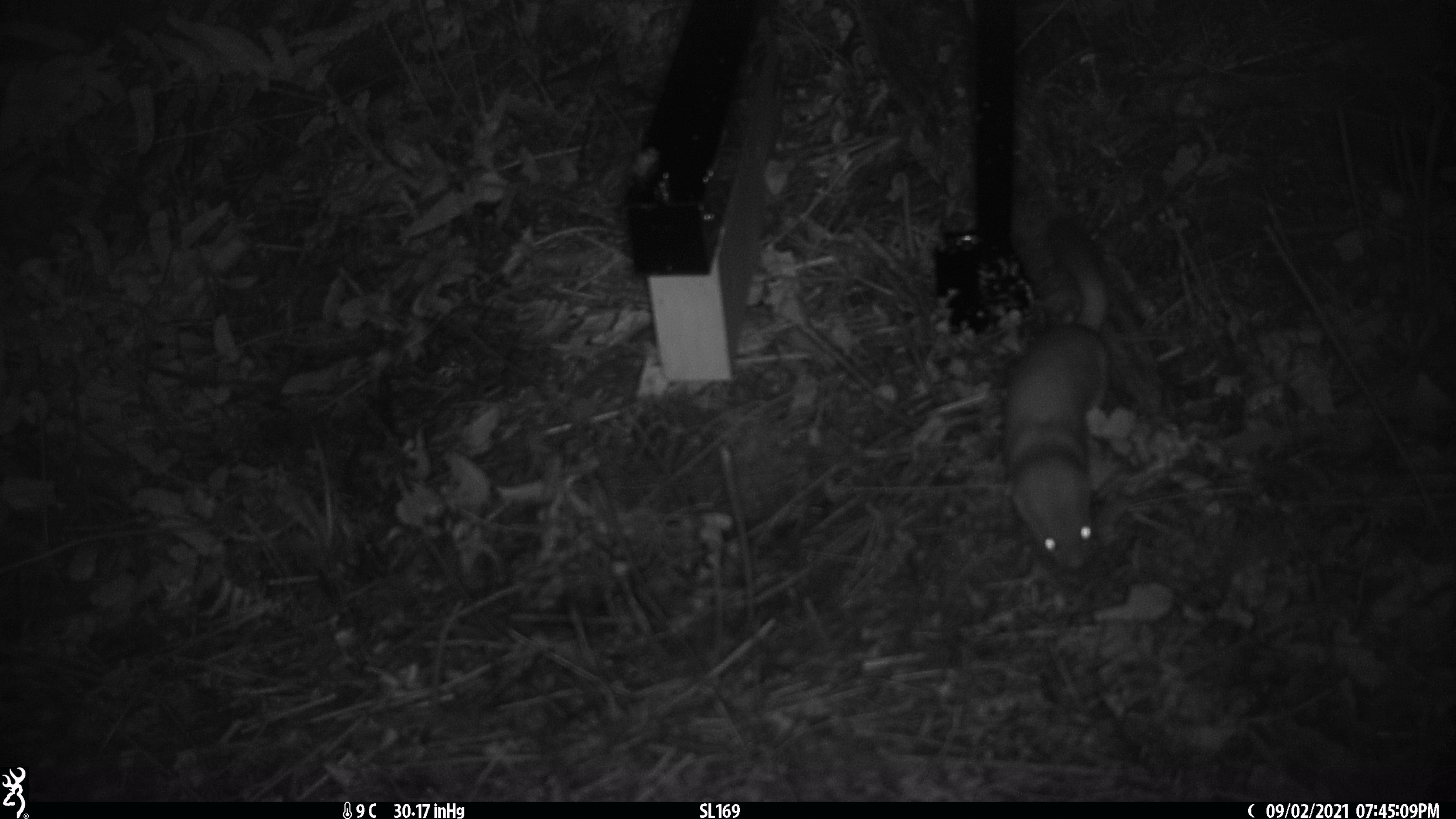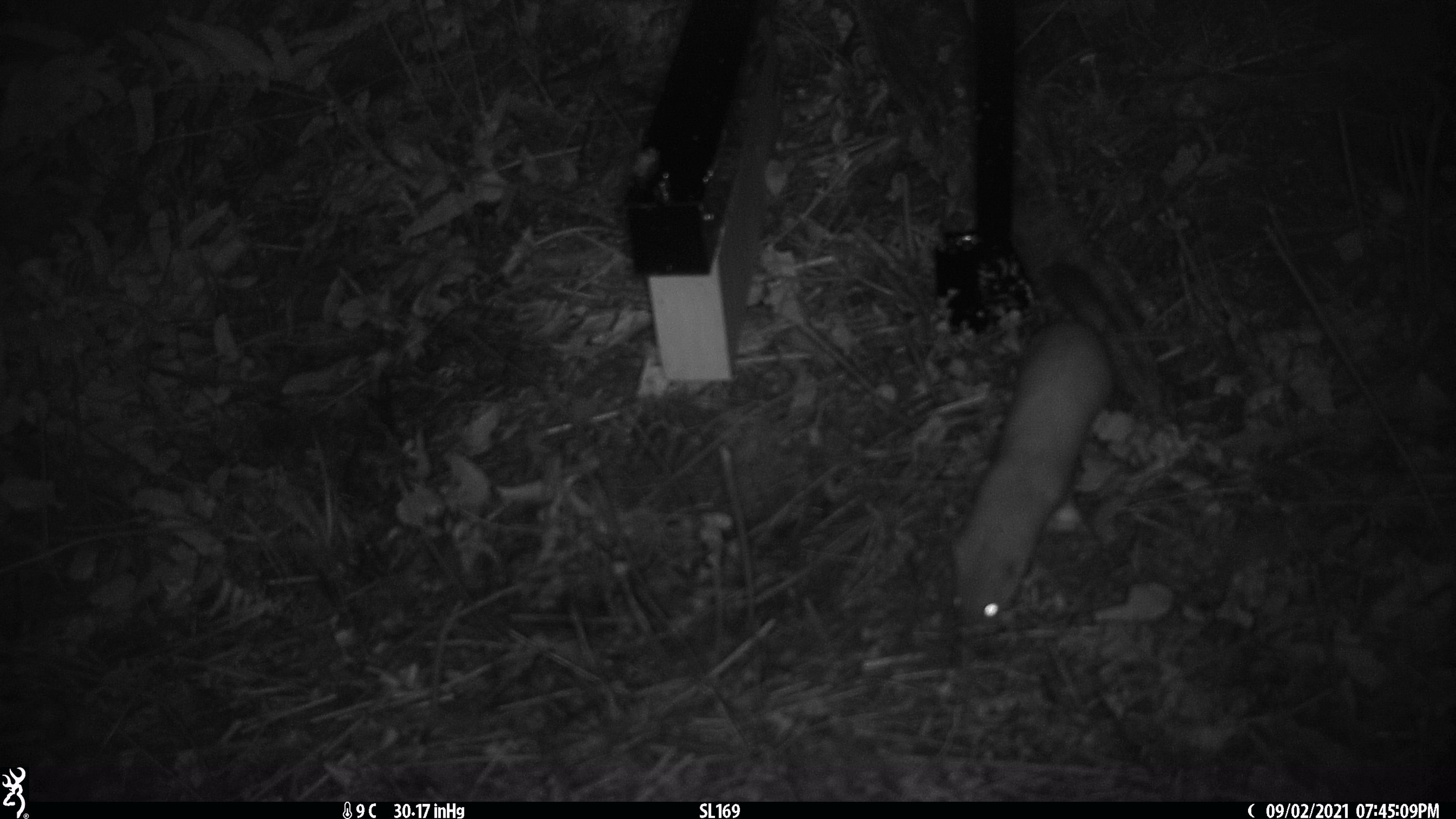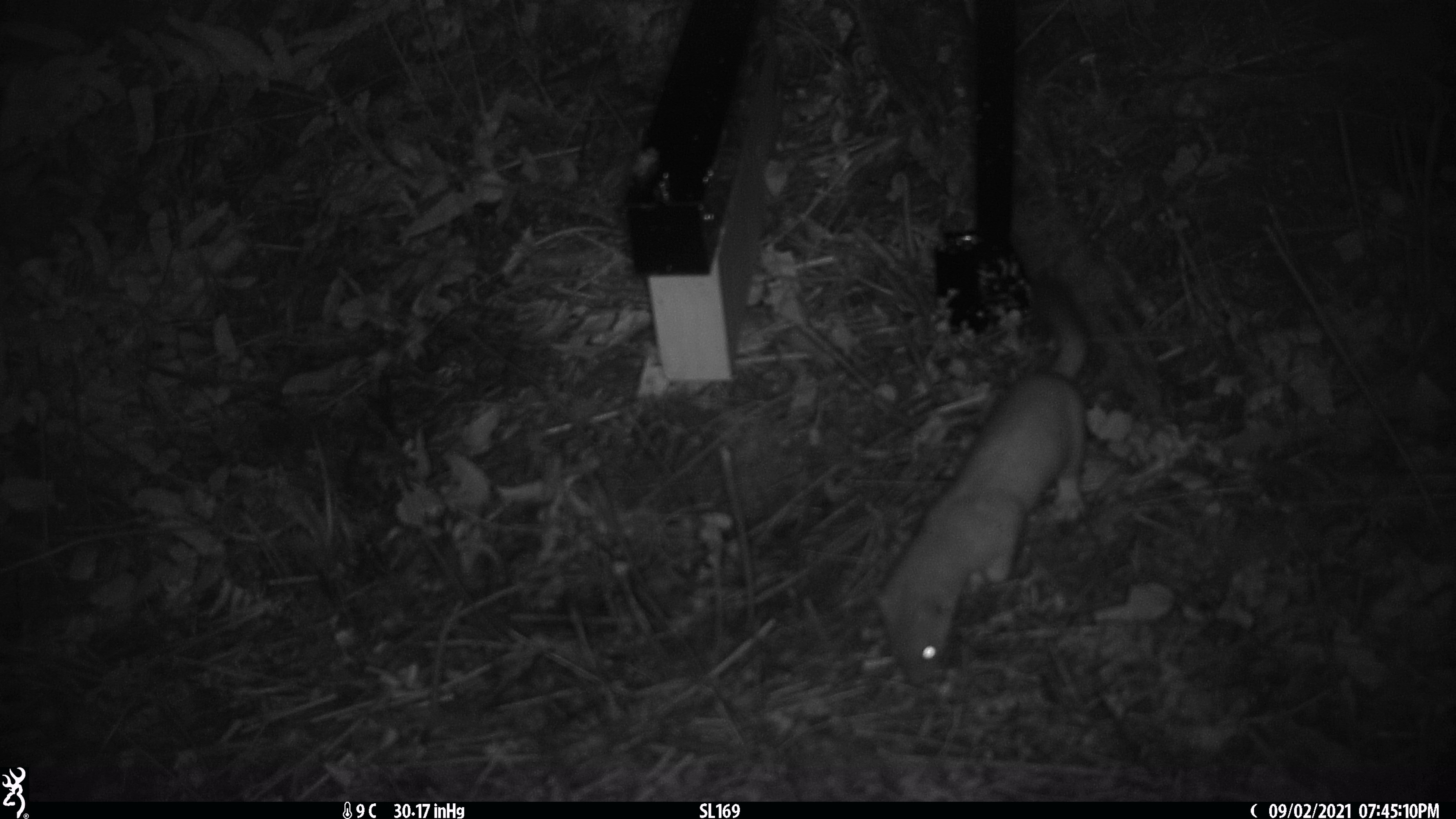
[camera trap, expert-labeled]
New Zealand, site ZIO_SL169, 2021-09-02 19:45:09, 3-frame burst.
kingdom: Animalia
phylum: Chordata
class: Mammalia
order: Carnivora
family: Mustelidae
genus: Mustela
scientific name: Mustela erminea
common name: stoat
Stoat (Mustela erminea).